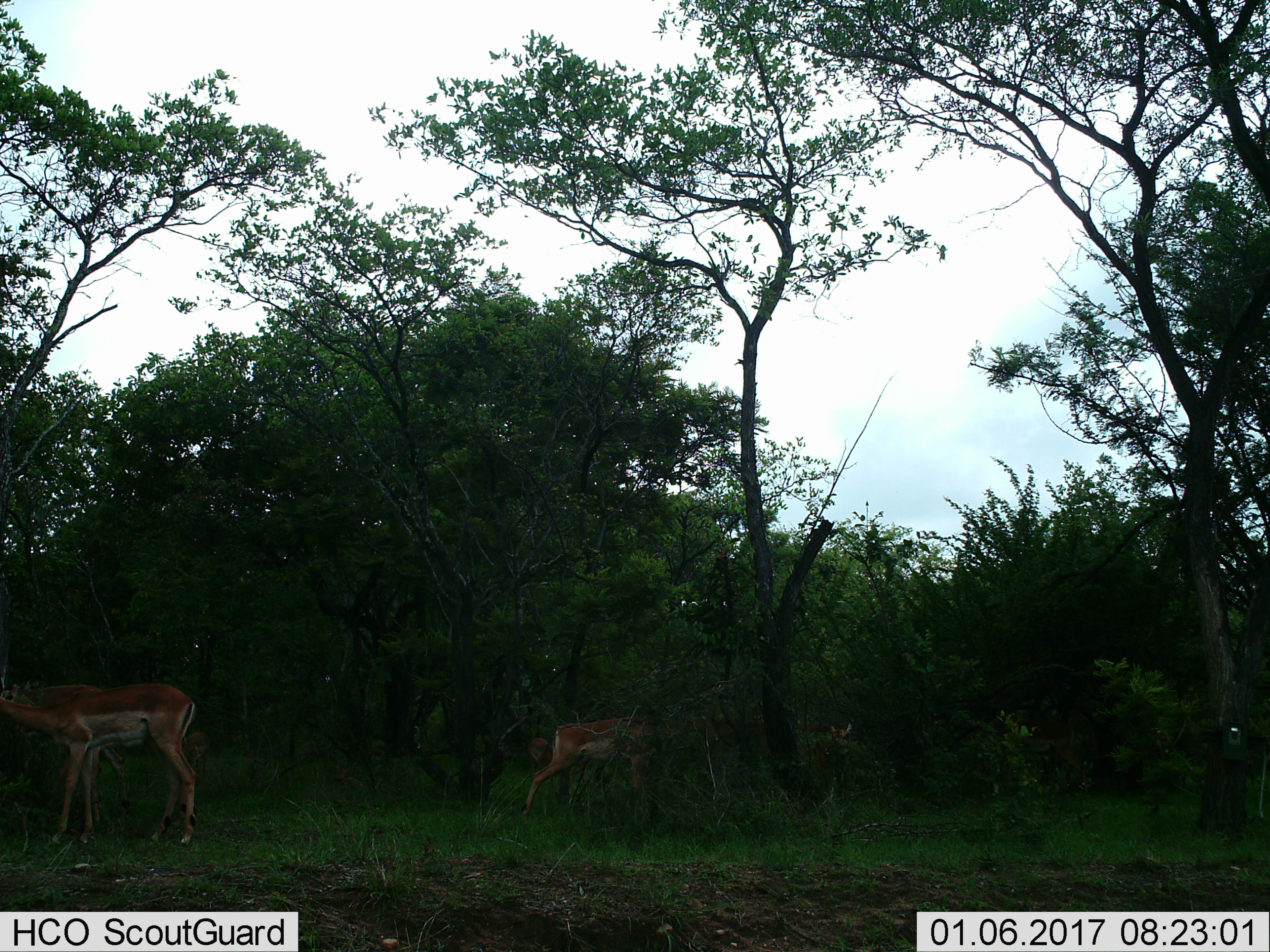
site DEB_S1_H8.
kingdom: Animalia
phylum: Chordata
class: Mammalia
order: Artiodactyla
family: Bovidae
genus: Aepyceros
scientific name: Aepyceros melampus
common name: impala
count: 5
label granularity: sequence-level